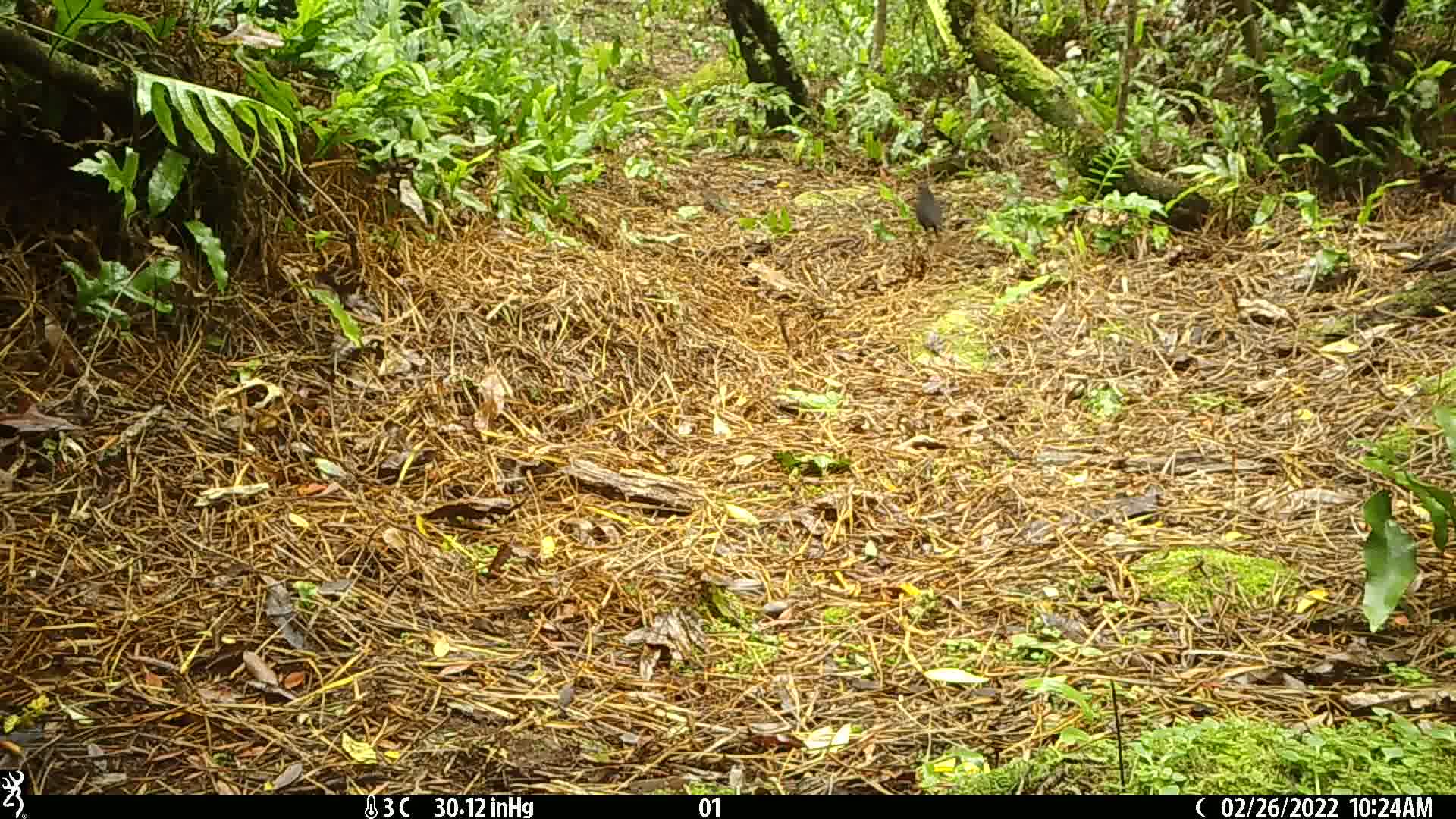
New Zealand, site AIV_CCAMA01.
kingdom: Animalia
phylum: Chordata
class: Aves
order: Passeriformes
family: Turdidae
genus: Turdus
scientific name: Turdus merula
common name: eurasian blackbird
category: blackbird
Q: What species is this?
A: Blackbird (eurasian blackbird) (Turdus merula).